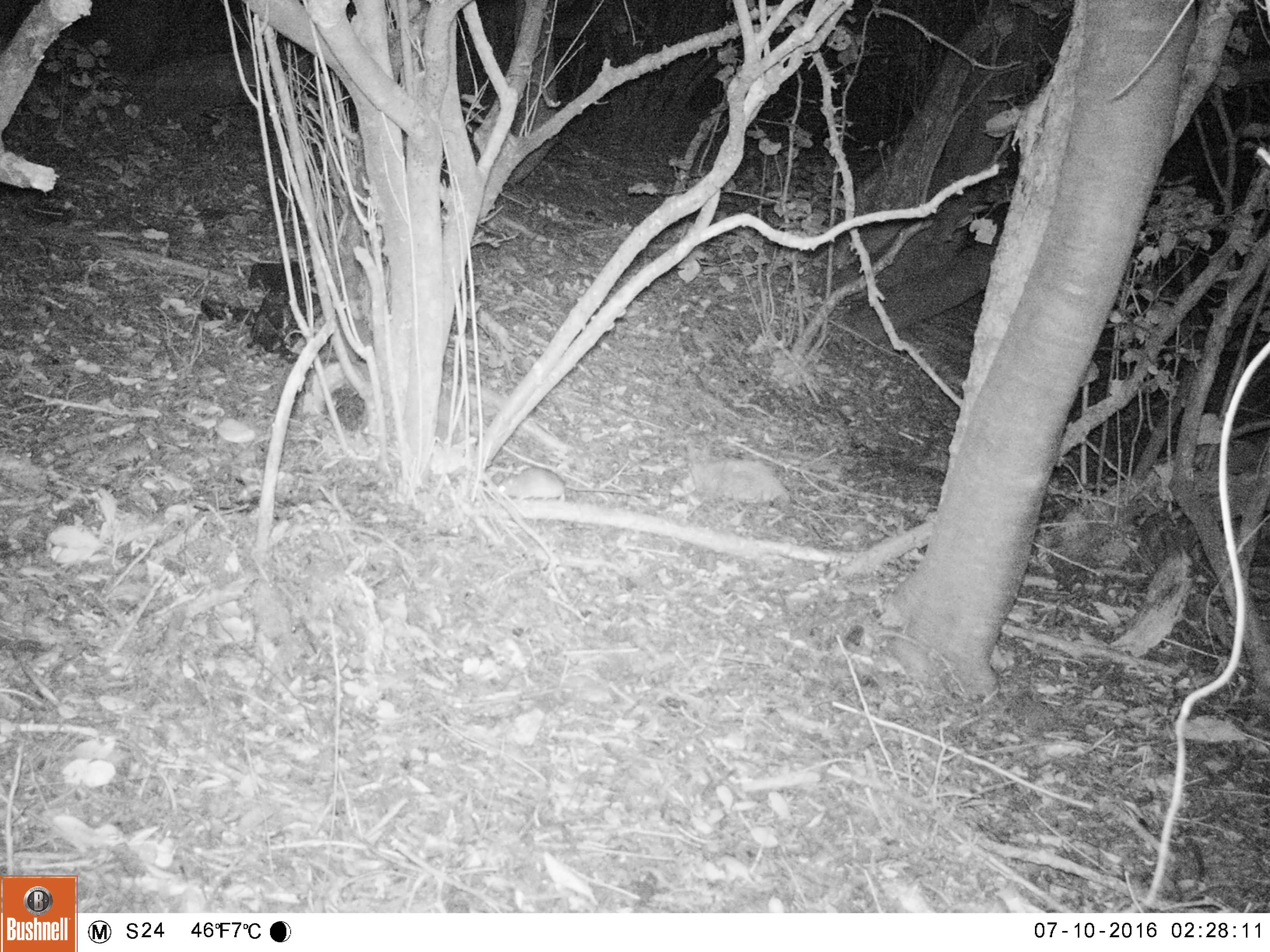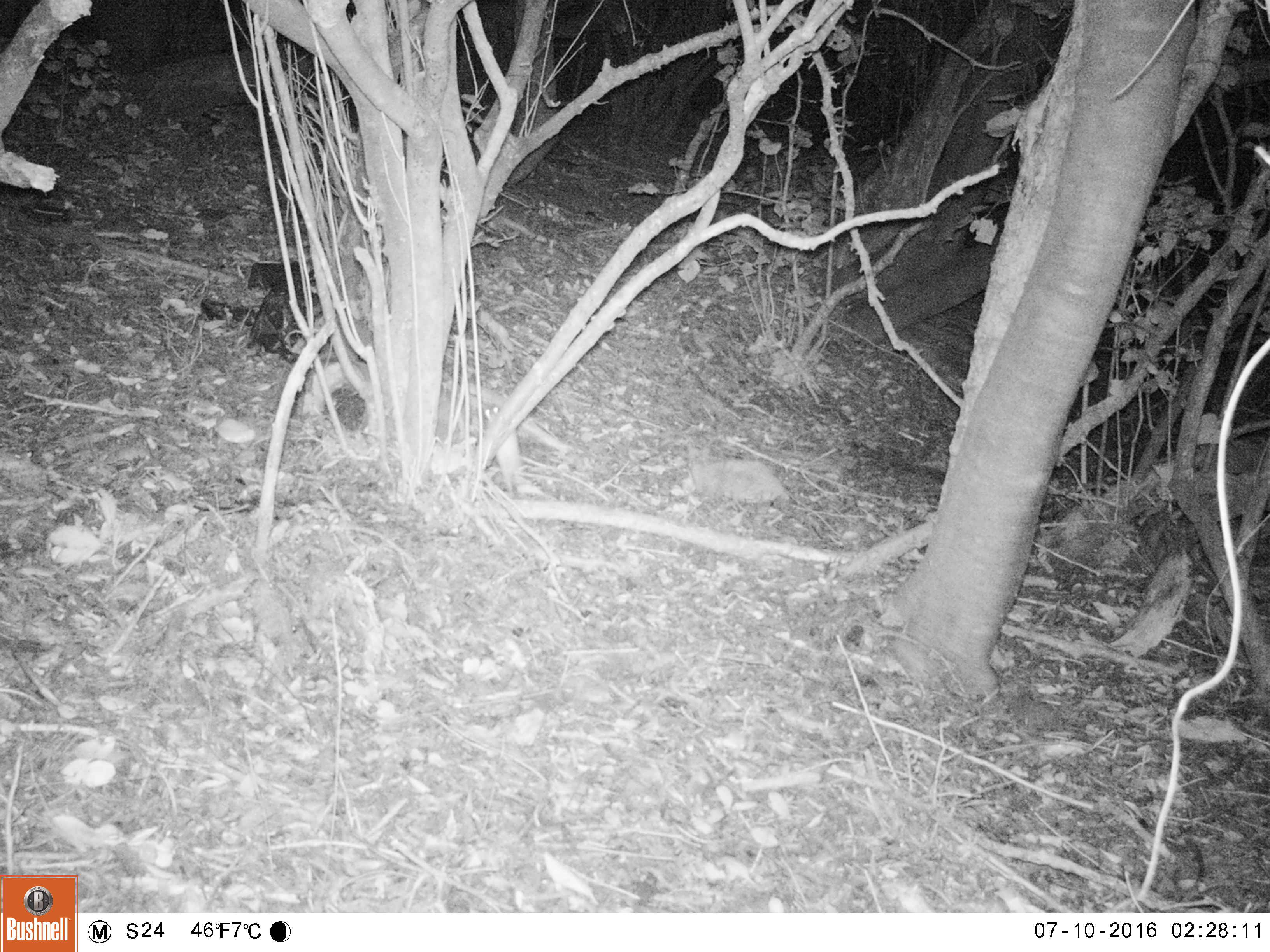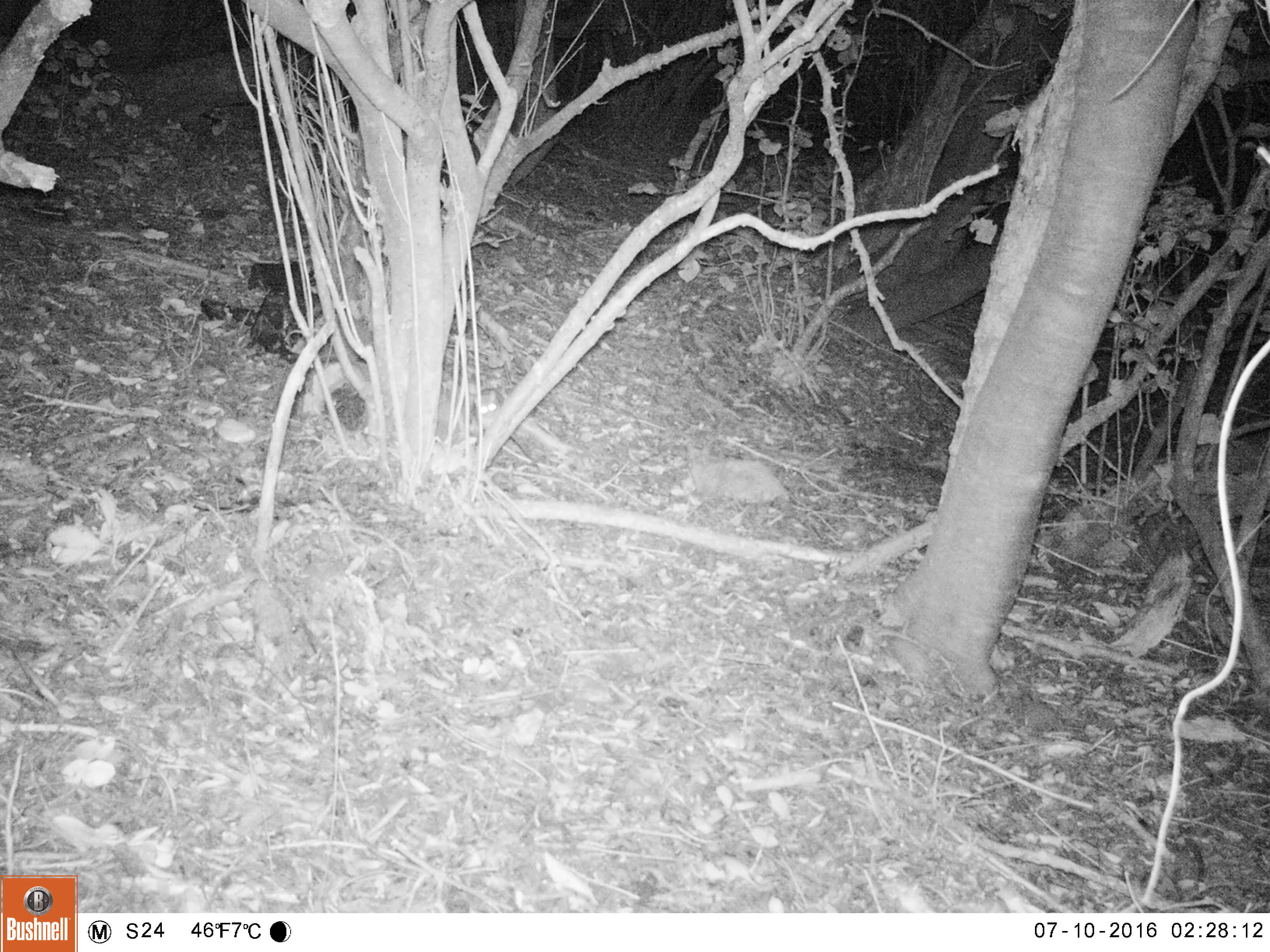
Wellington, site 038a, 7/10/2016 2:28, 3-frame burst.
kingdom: Animalia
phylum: Chordata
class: Mammalia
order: Rodentia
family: Muridae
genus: Rattus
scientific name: Rattus rattus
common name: ship rat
Ship rat (Rattus rattus).